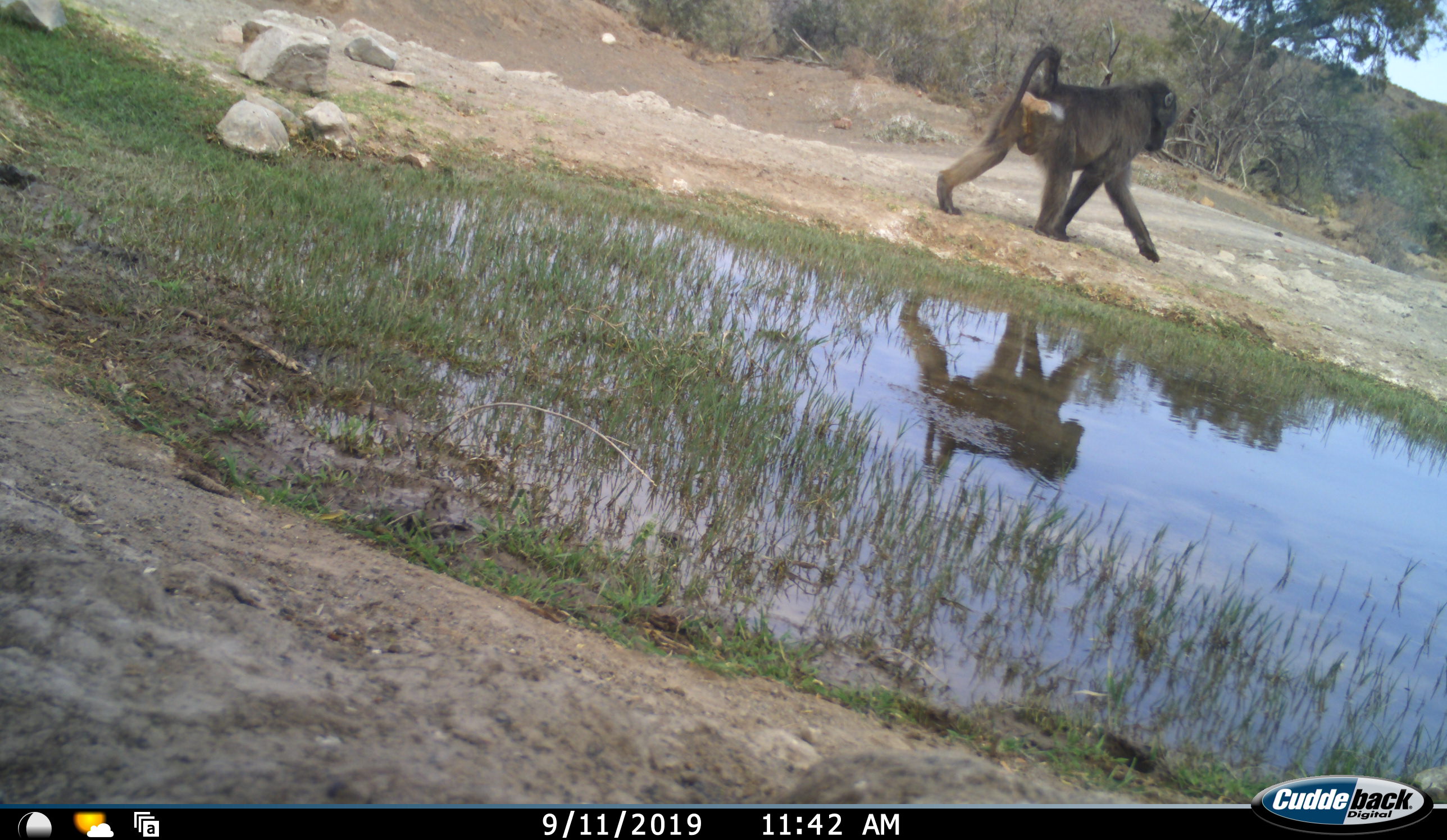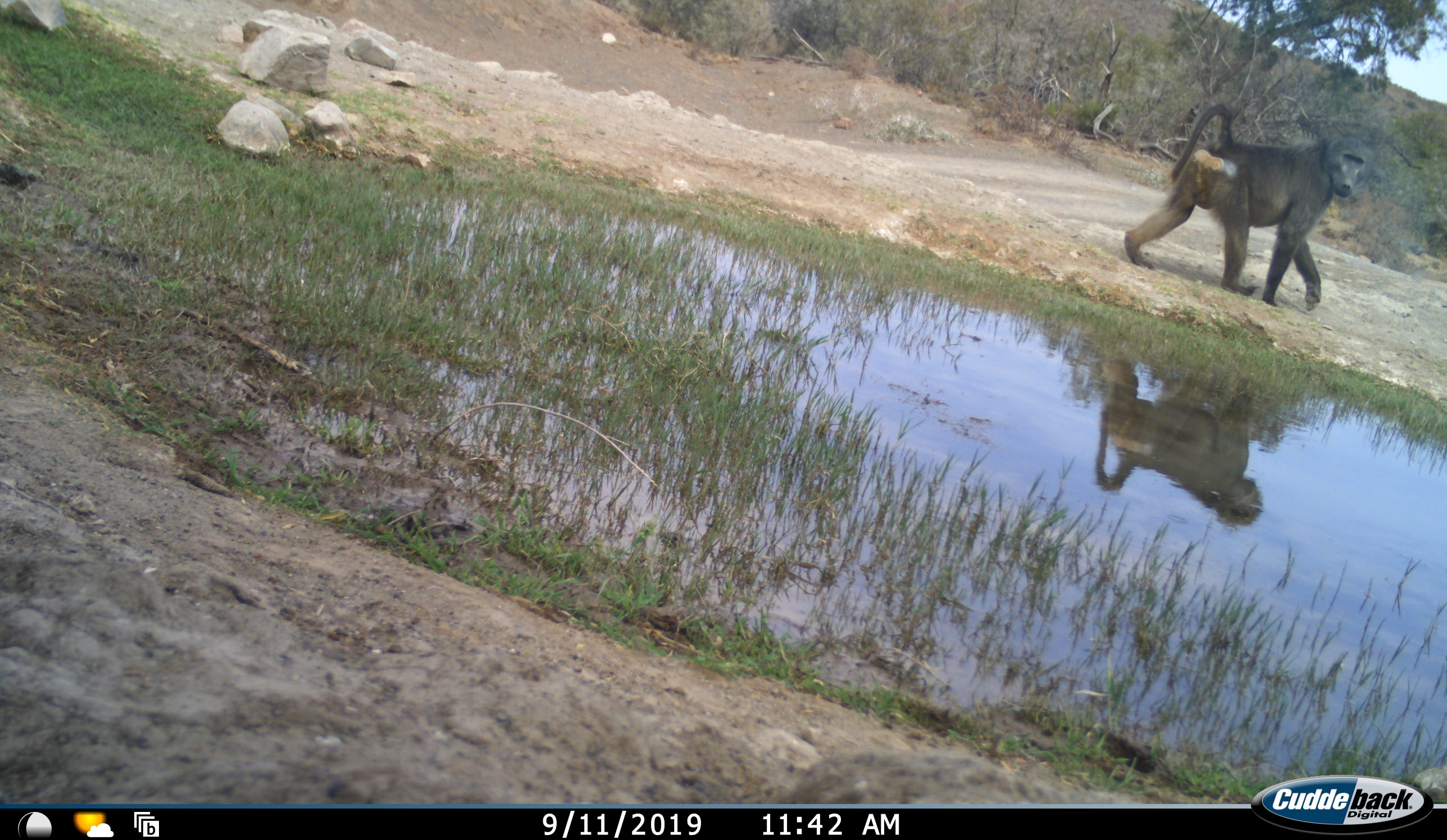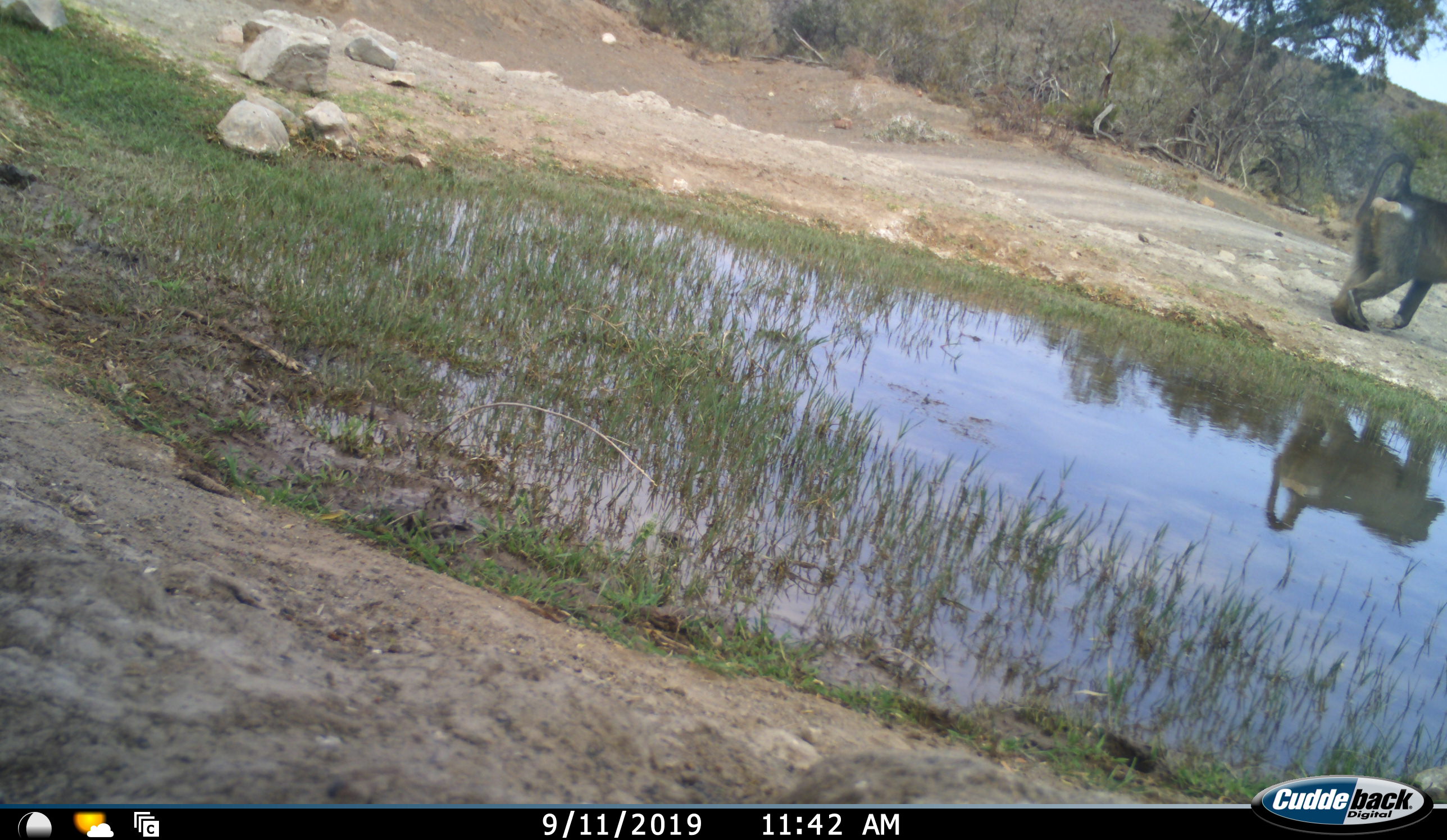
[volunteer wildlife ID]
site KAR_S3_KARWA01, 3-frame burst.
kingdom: Animalia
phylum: Chordata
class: Mammalia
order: Primates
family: Cercopithecidae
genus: Papio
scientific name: Papio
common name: baboon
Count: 1.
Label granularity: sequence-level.